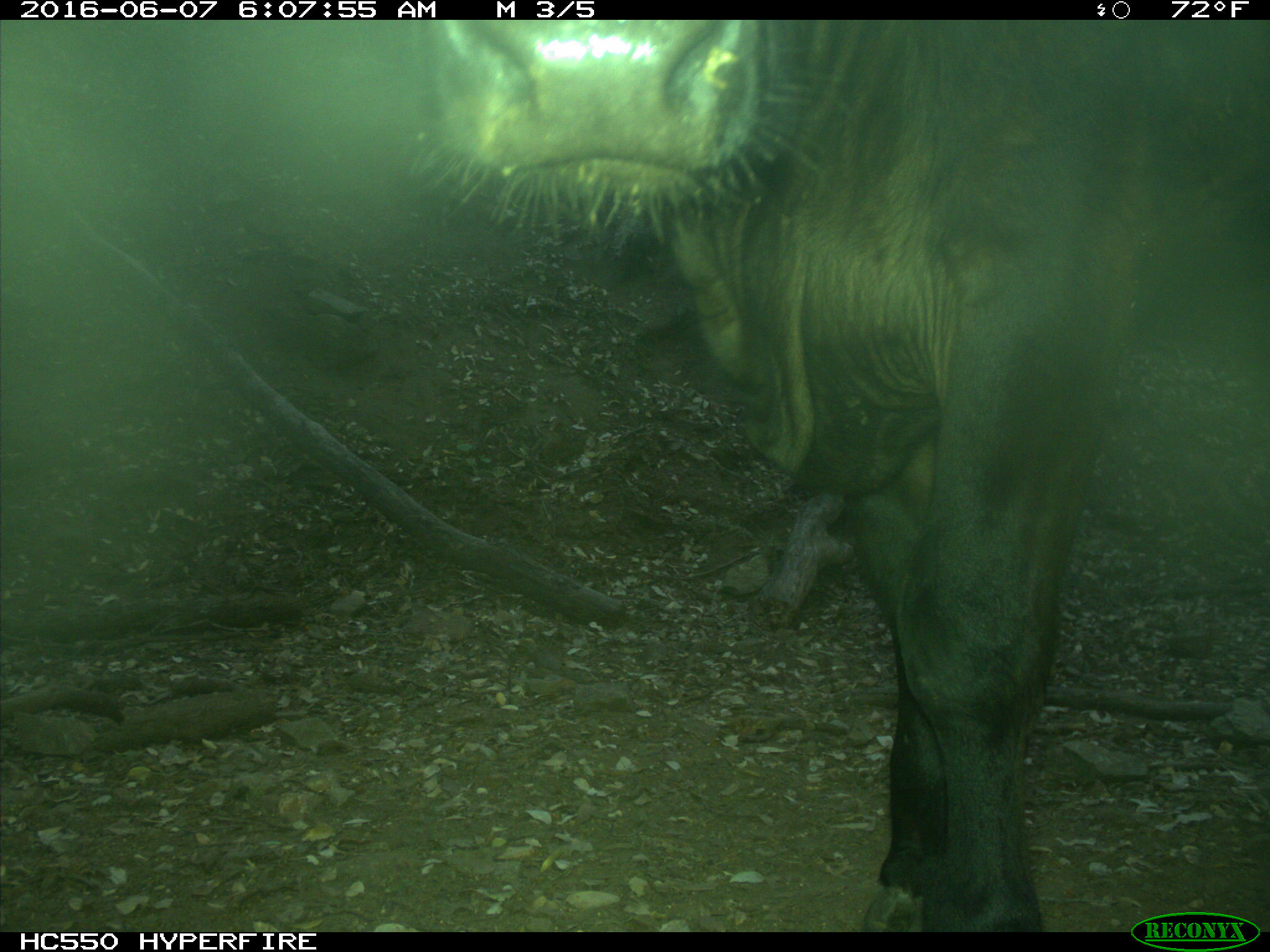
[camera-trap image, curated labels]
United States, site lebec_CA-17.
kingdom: Animalia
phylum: Chordata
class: Mammalia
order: Artiodactyla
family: Bovidae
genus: Bos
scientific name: Bos taurus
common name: domestic cow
Bos taurus (domestic cow).